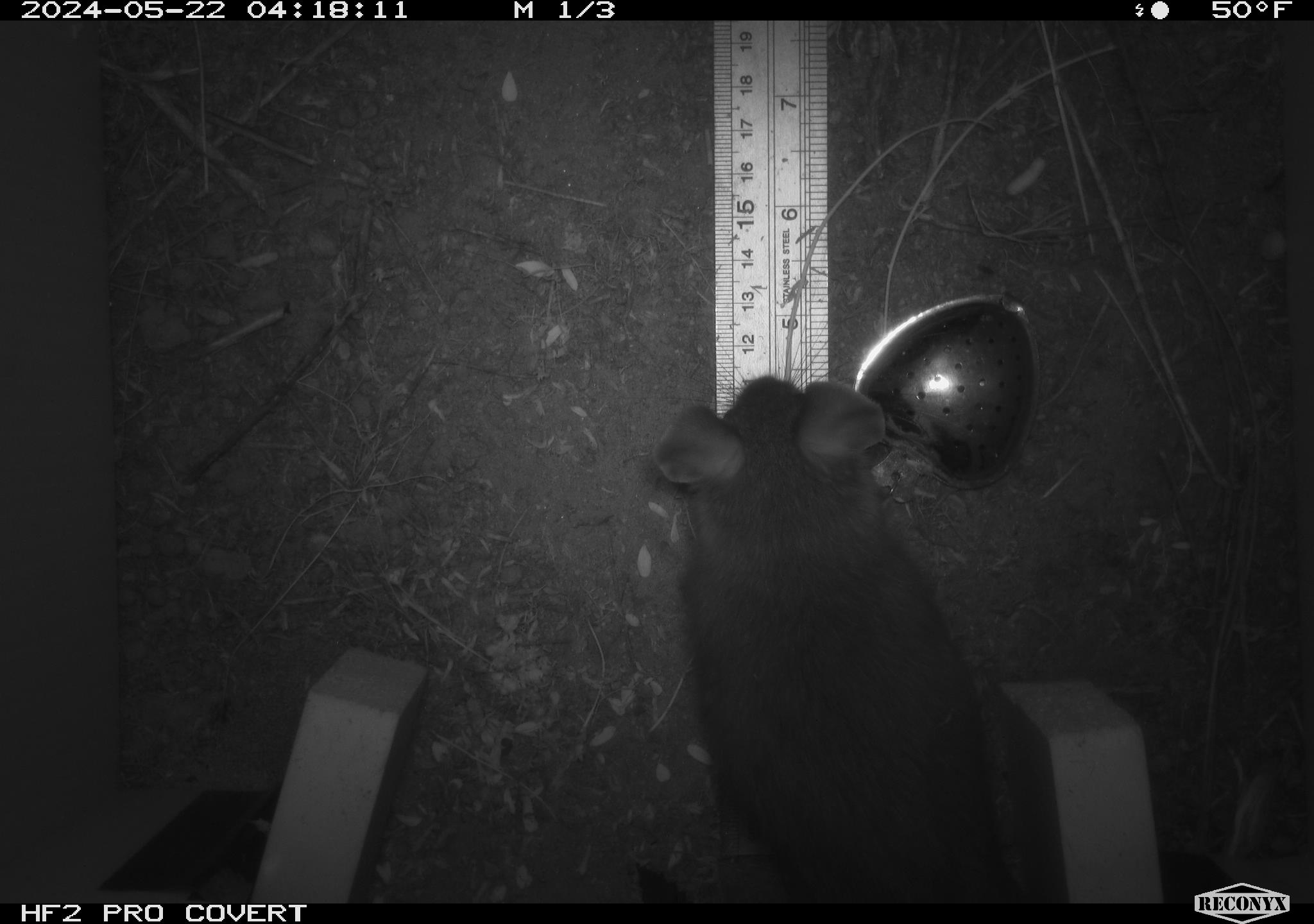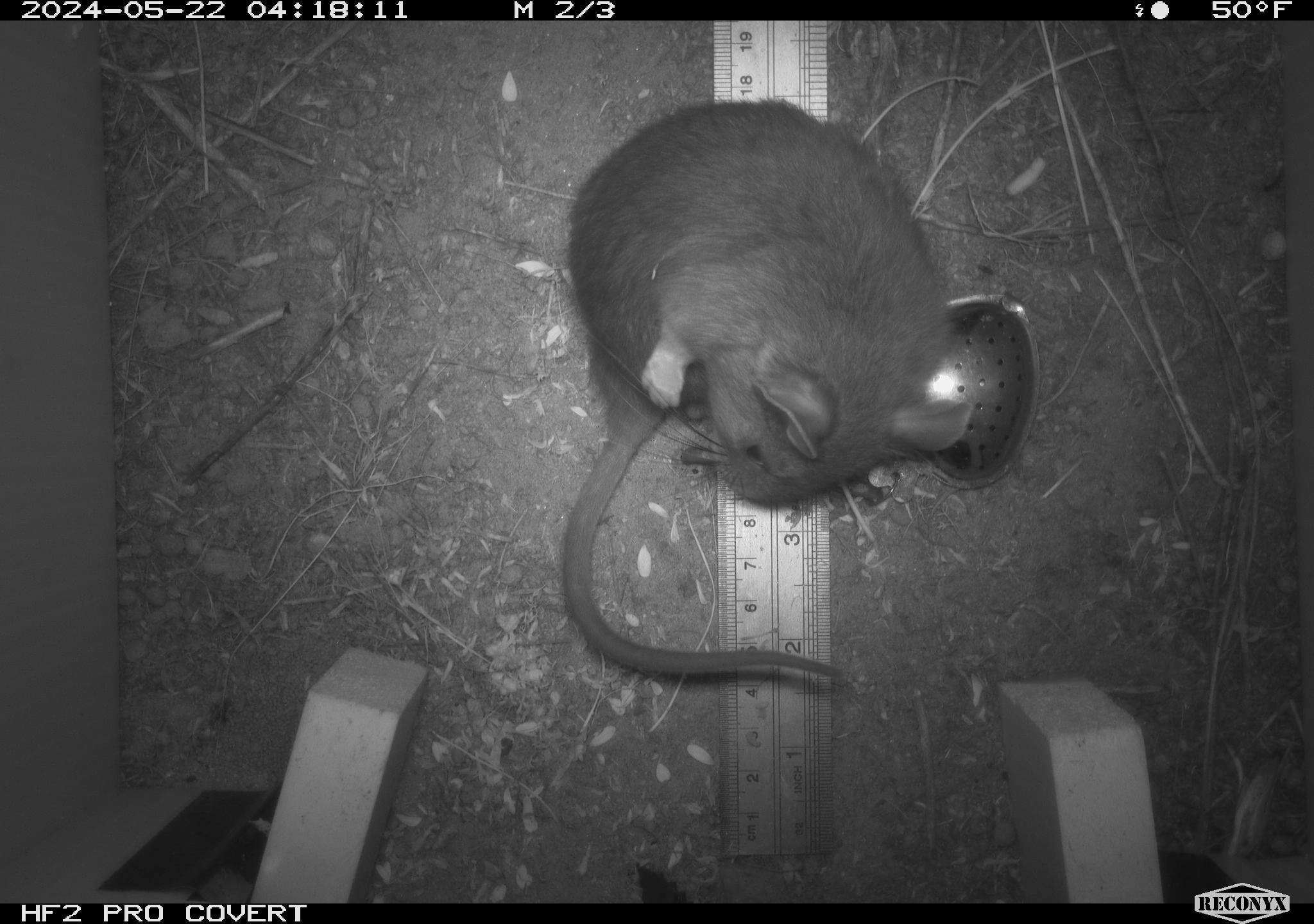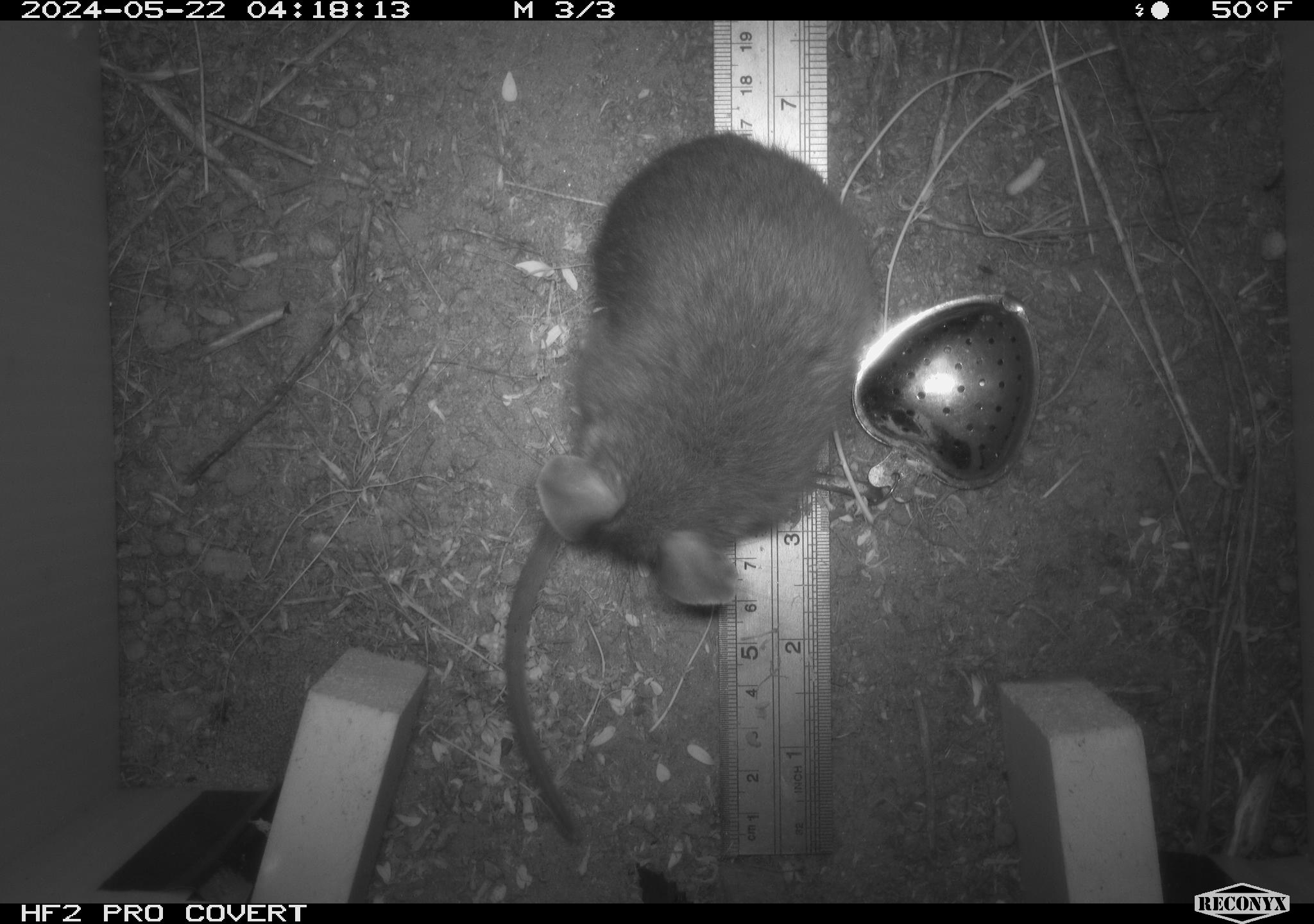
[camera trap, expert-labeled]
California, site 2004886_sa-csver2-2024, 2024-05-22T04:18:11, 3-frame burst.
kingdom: Animalia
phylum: Chordata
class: Mammalia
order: Rodentia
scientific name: Rodentia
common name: rodent